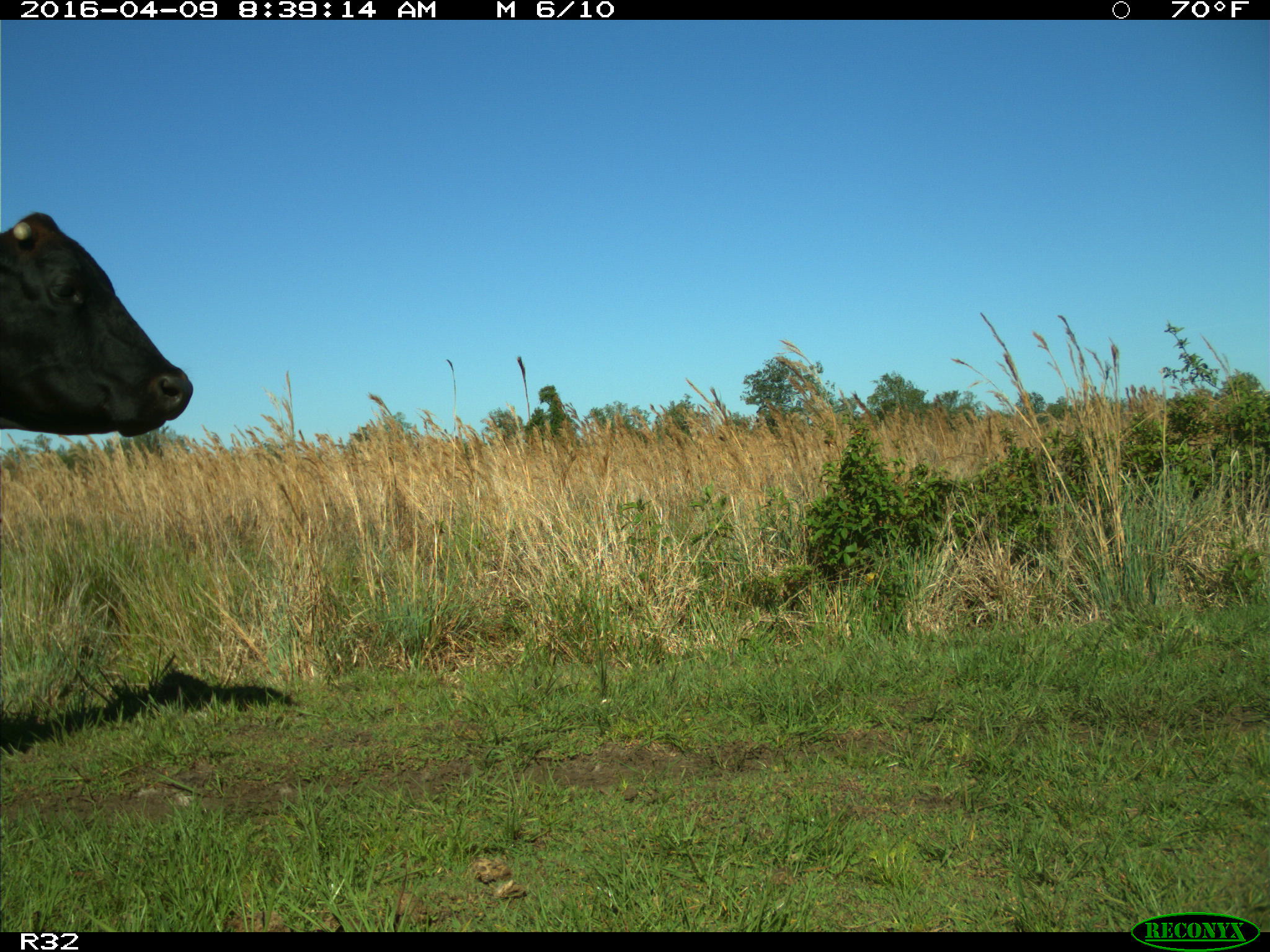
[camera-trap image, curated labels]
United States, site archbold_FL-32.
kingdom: Animalia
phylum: Chordata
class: Mammalia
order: Artiodactyla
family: Bovidae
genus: Bos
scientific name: Bos taurus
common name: domestic cow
Bos taurus (domestic cow).